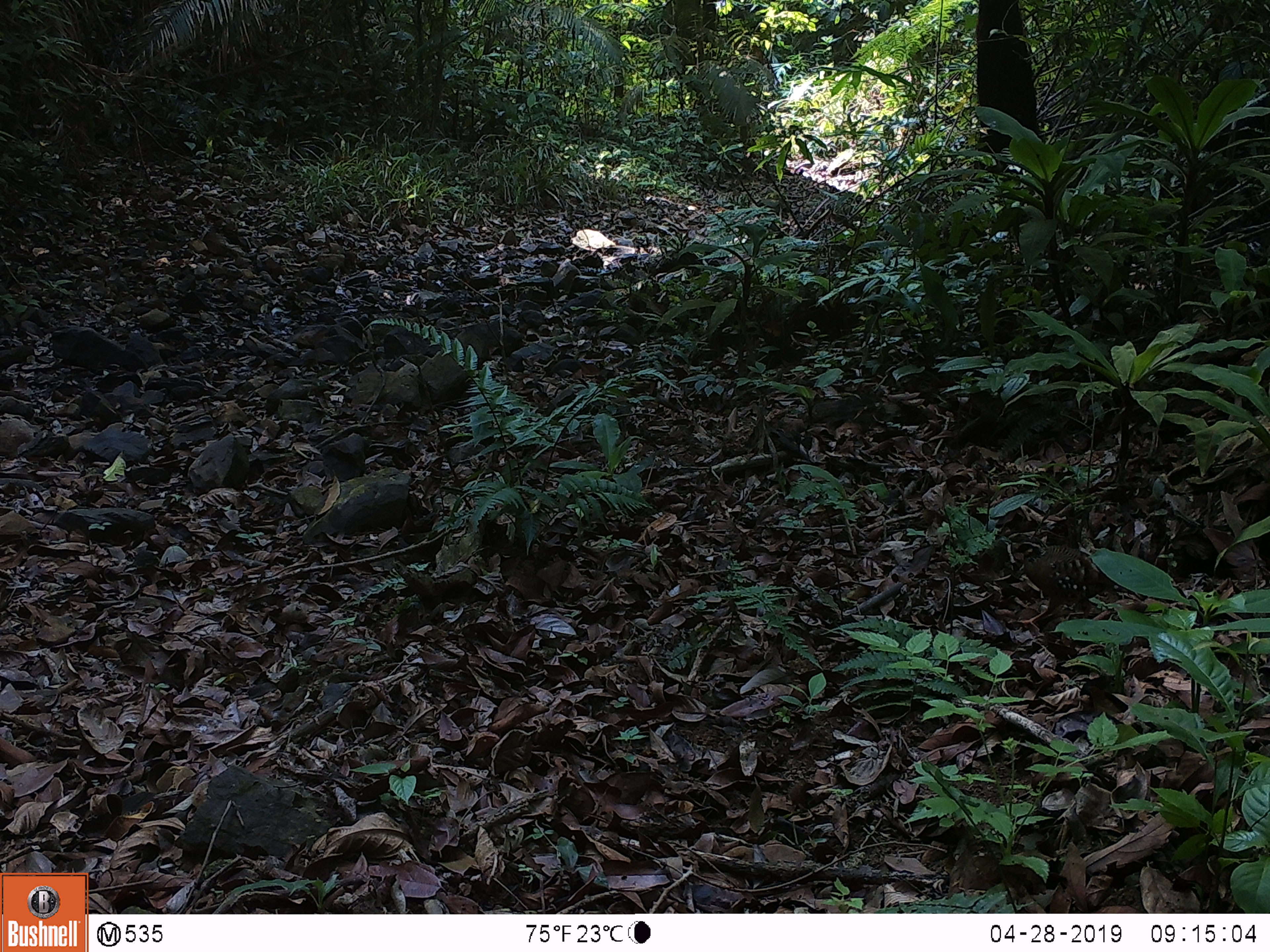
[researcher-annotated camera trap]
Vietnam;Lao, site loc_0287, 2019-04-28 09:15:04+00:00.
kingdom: Animalia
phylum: Chordata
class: Aves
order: Galliformes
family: Phasianidae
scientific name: Phasianidae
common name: partridge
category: unidentified partridge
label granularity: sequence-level